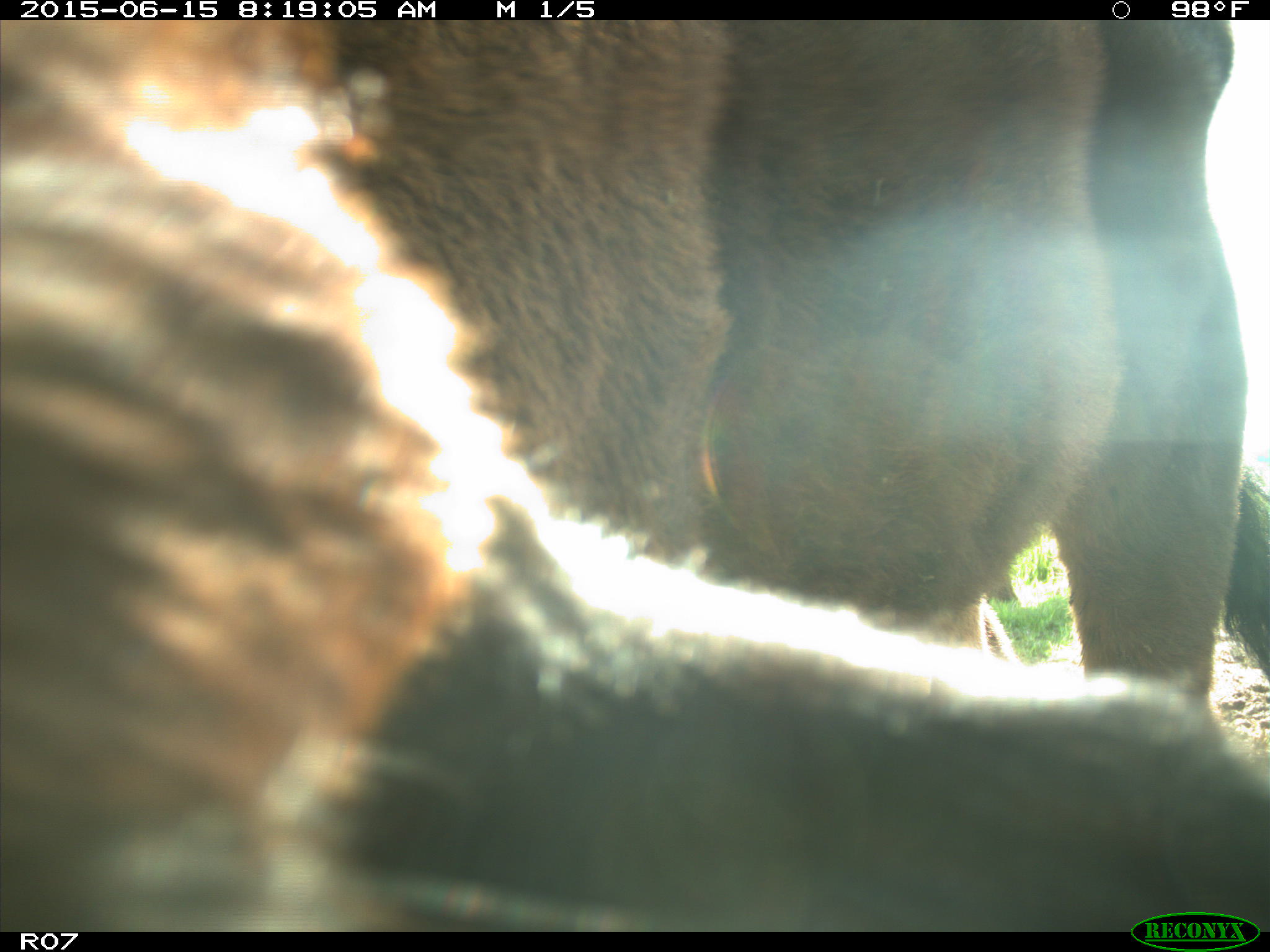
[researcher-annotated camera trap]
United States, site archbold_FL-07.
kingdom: Animalia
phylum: Chordata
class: Mammalia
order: Artiodactyla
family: Bovidae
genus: Bos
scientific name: Bos taurus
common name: domestic cow